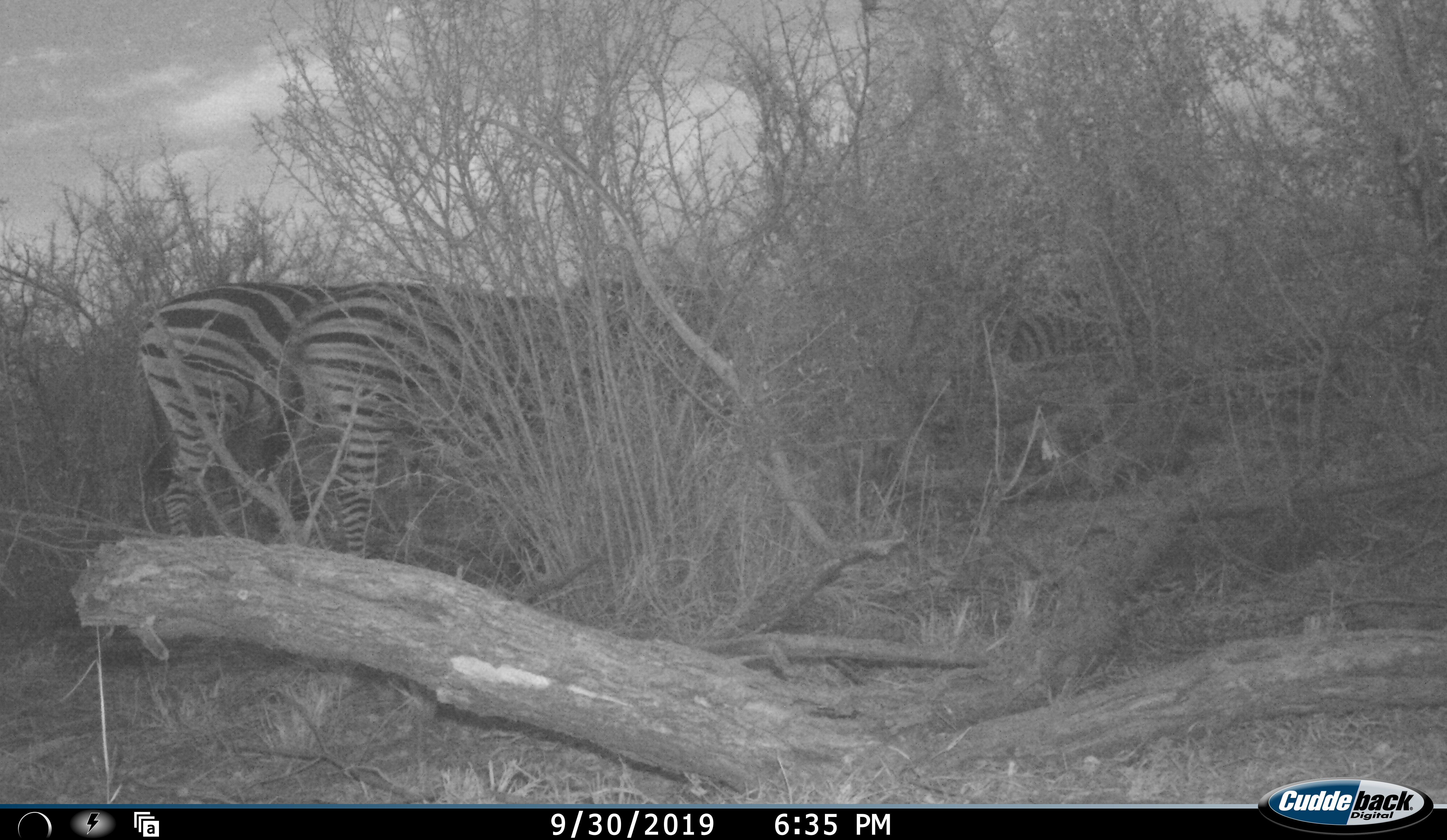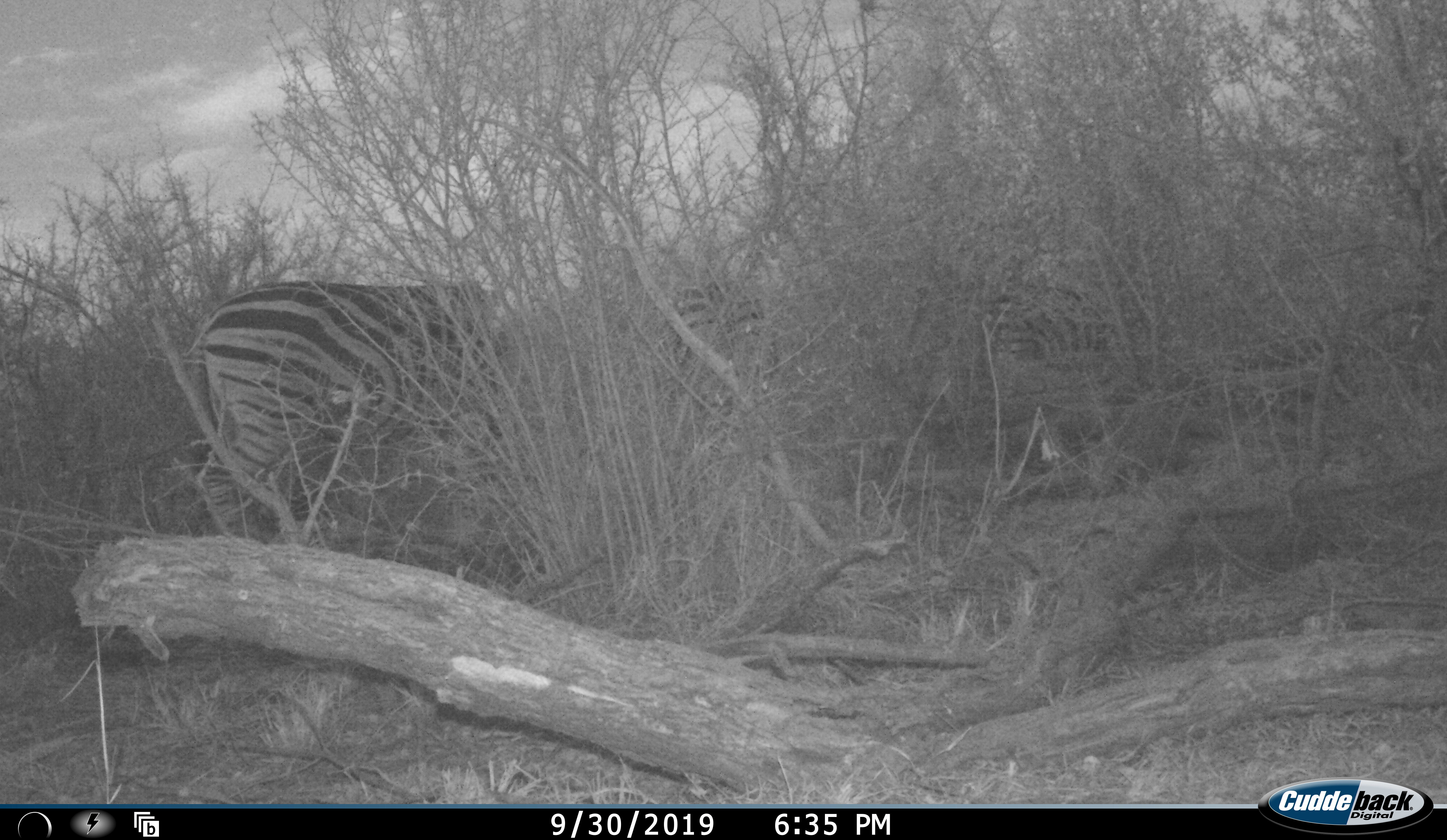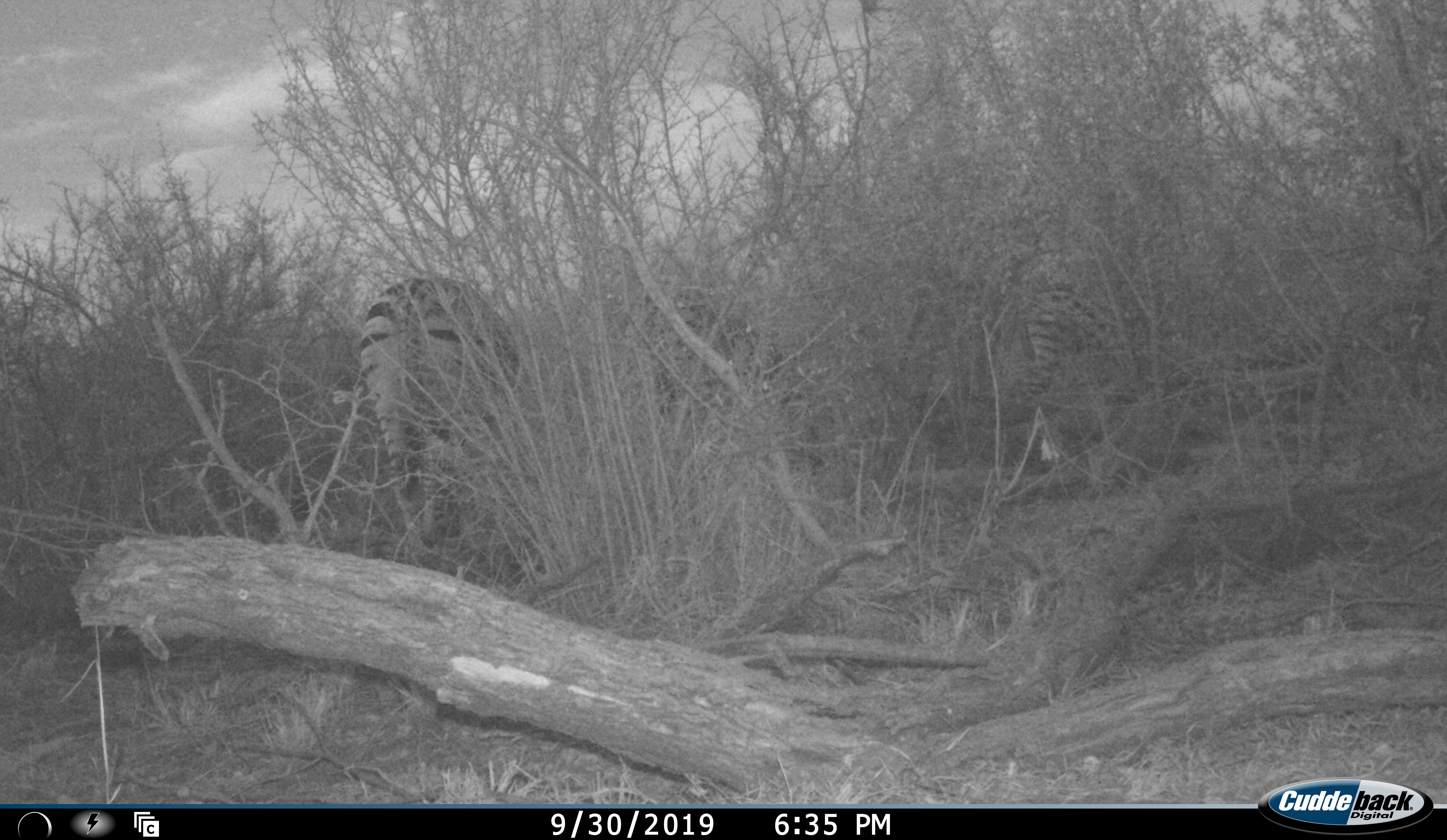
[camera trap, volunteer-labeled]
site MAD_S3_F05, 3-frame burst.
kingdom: Animalia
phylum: Chordata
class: Mammalia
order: Perissodactyla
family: Equidae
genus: Equus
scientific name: Equus quagga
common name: plains zebra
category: zebraplains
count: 3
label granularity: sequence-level